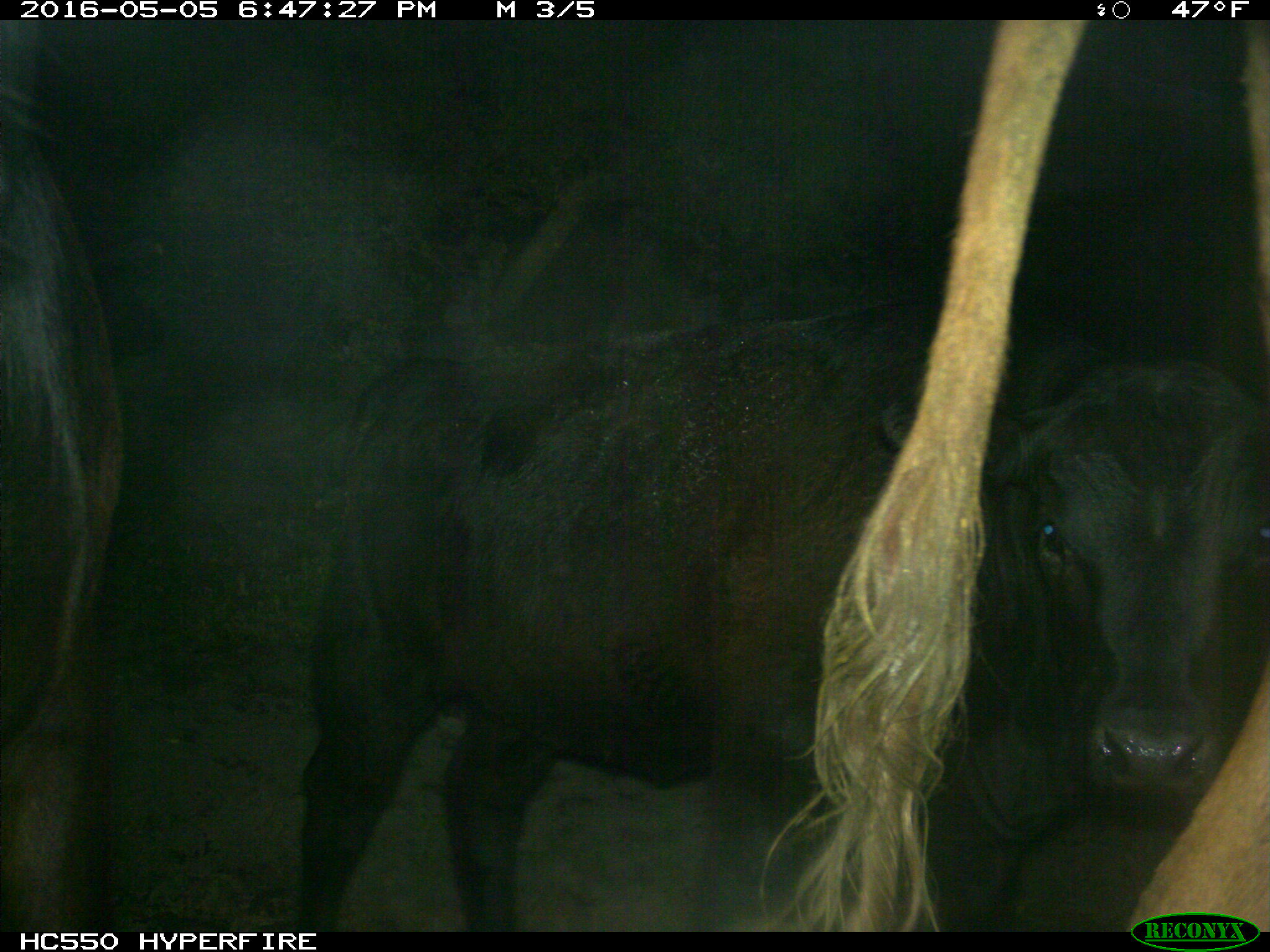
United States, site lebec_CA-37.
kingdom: Animalia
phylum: Chordata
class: Mammalia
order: Artiodactyla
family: Bovidae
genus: Bos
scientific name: Bos taurus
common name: domestic cow